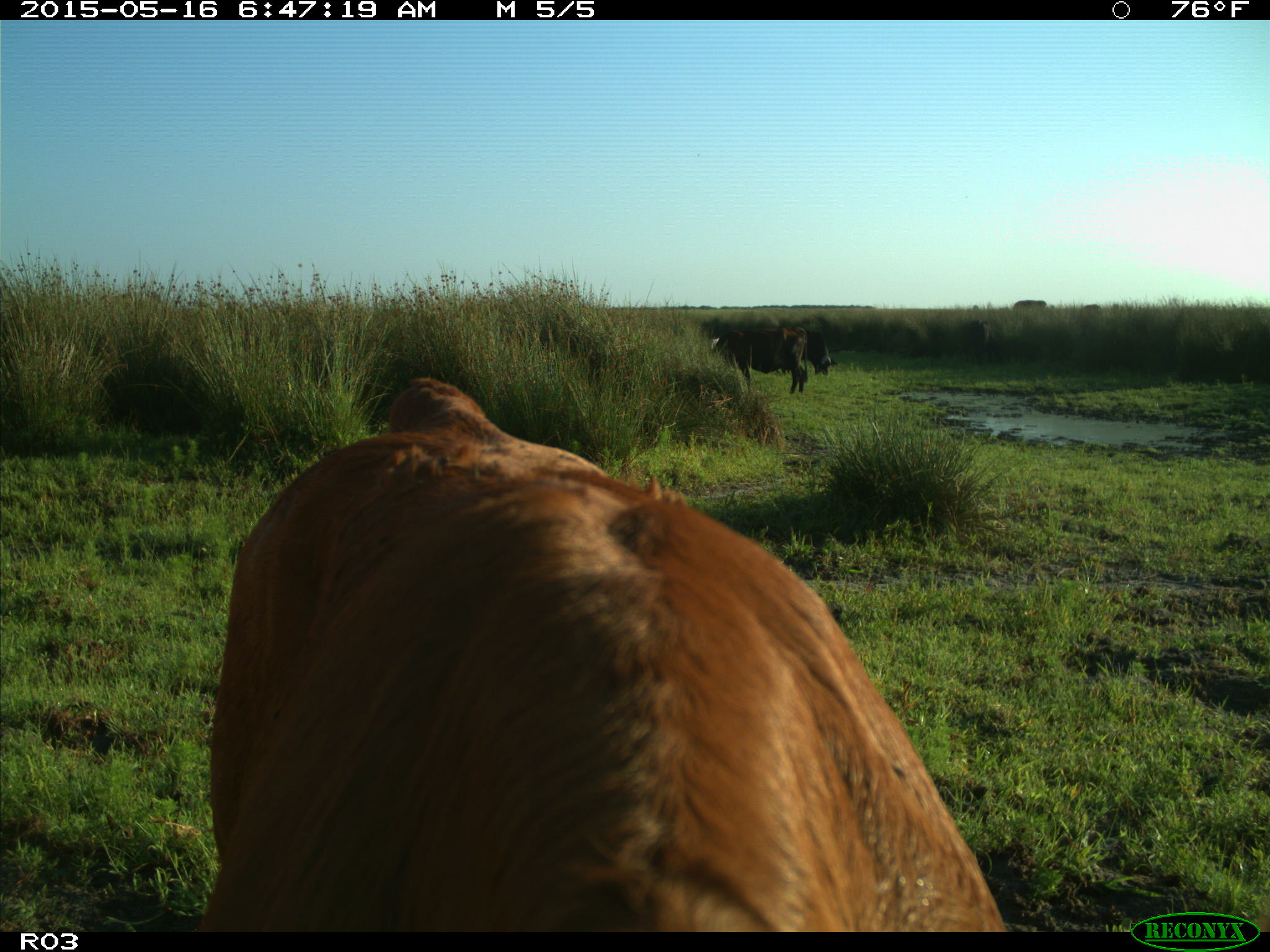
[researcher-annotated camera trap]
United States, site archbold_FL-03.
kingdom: Animalia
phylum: Chordata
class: Mammalia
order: Artiodactyla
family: Bovidae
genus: Bos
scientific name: Bos taurus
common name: domestic cow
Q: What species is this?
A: Bos taurus (domestic cow).